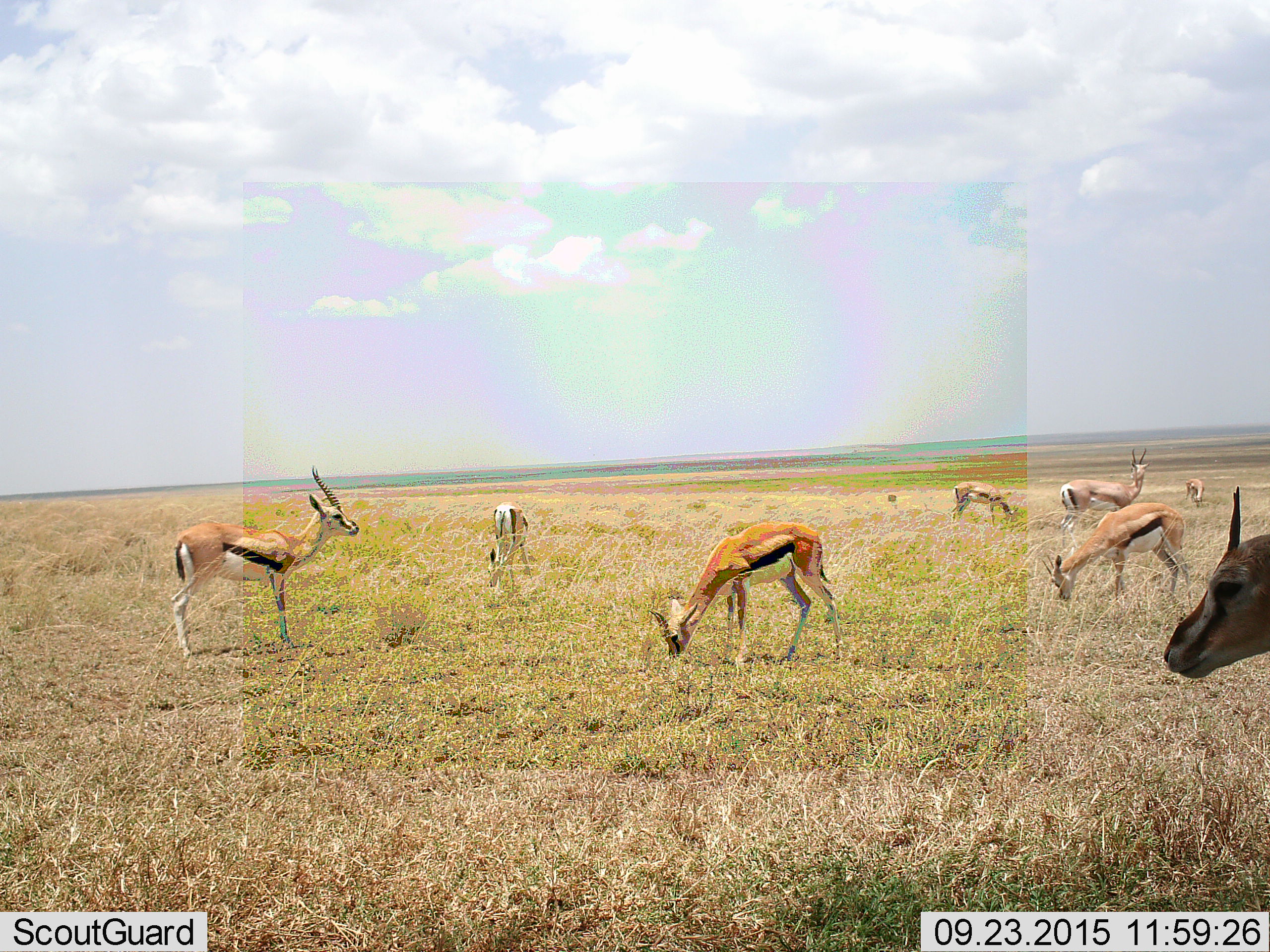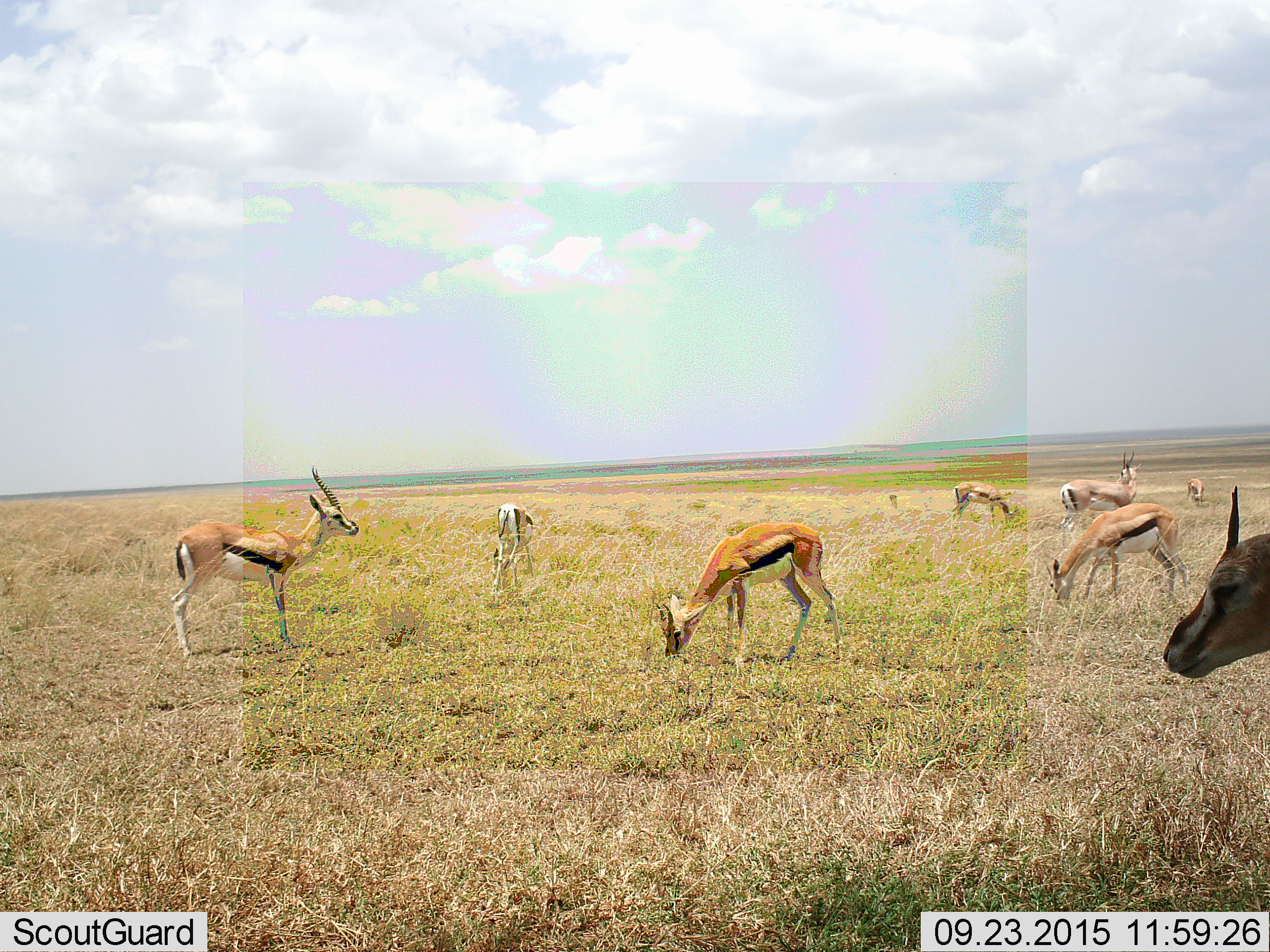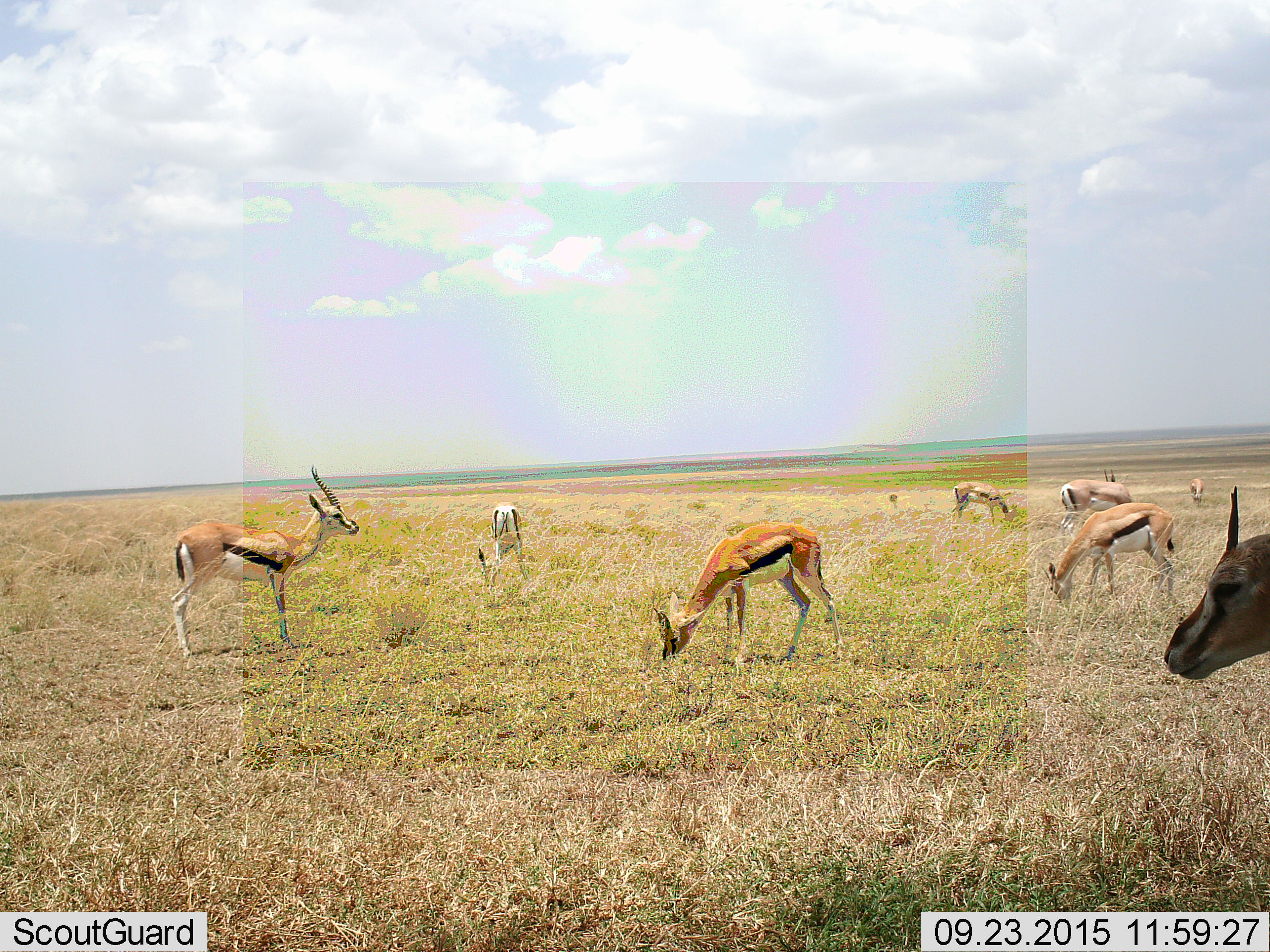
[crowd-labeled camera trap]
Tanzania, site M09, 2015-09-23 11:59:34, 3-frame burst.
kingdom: Animalia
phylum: Chordata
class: Mammalia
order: Artiodactyla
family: Bovidae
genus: Eudorcas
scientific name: Eudorcas thomsonii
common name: thomson's gazelle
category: gazellethomsons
Gazellethomsons (thomson's gazelle) (Eudorcas thomsonii), count 8. Behavior (volunteer vote fractions): standing 100%, resting 0%, moving 25%, interacting 0%. Young present (vote fraction): 0%. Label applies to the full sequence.